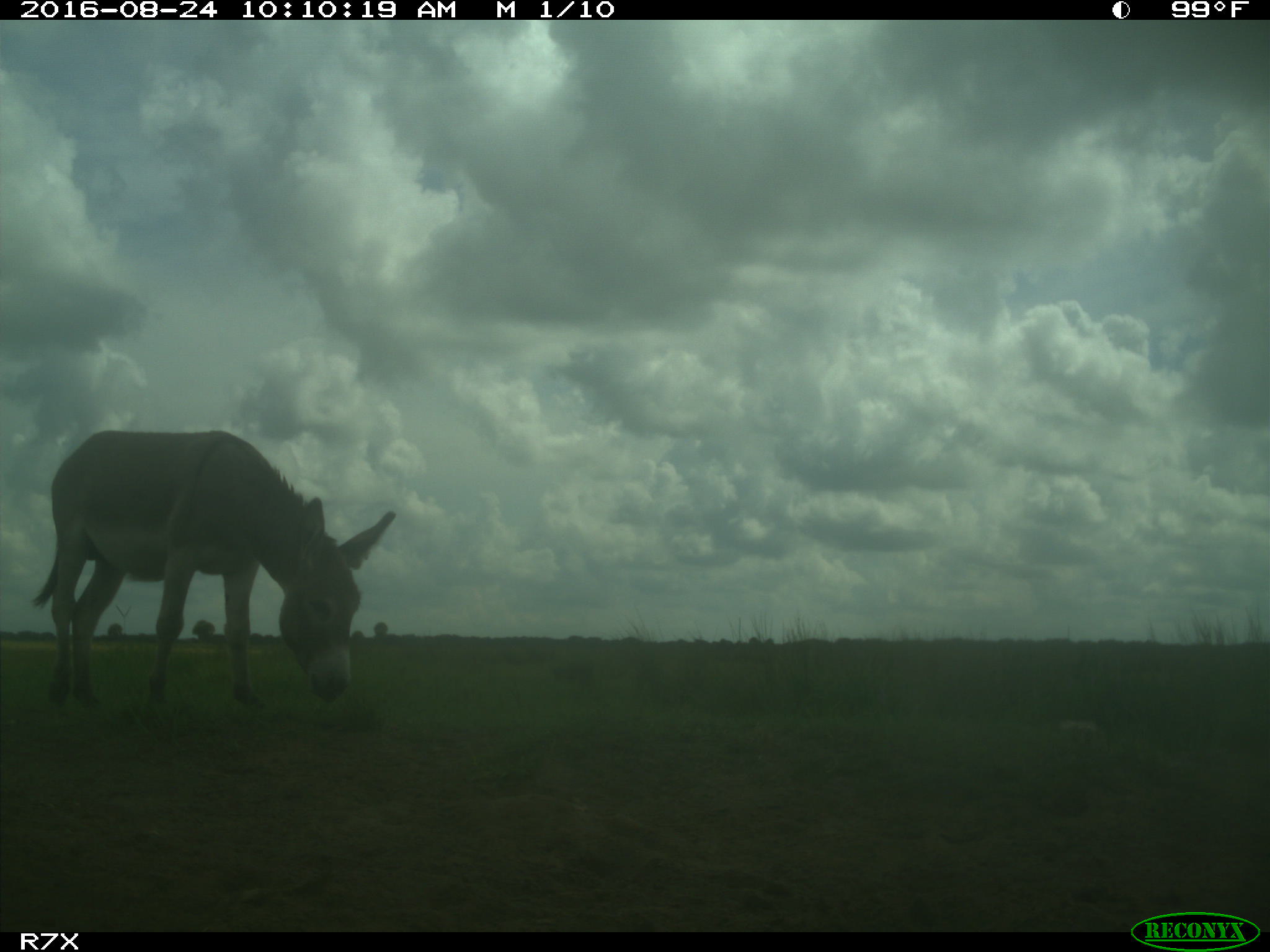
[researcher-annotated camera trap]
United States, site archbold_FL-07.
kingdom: Animalia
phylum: Chordata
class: Mammalia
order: Perissodactyla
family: Equidae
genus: Equus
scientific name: Equus africanus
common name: african wild ass